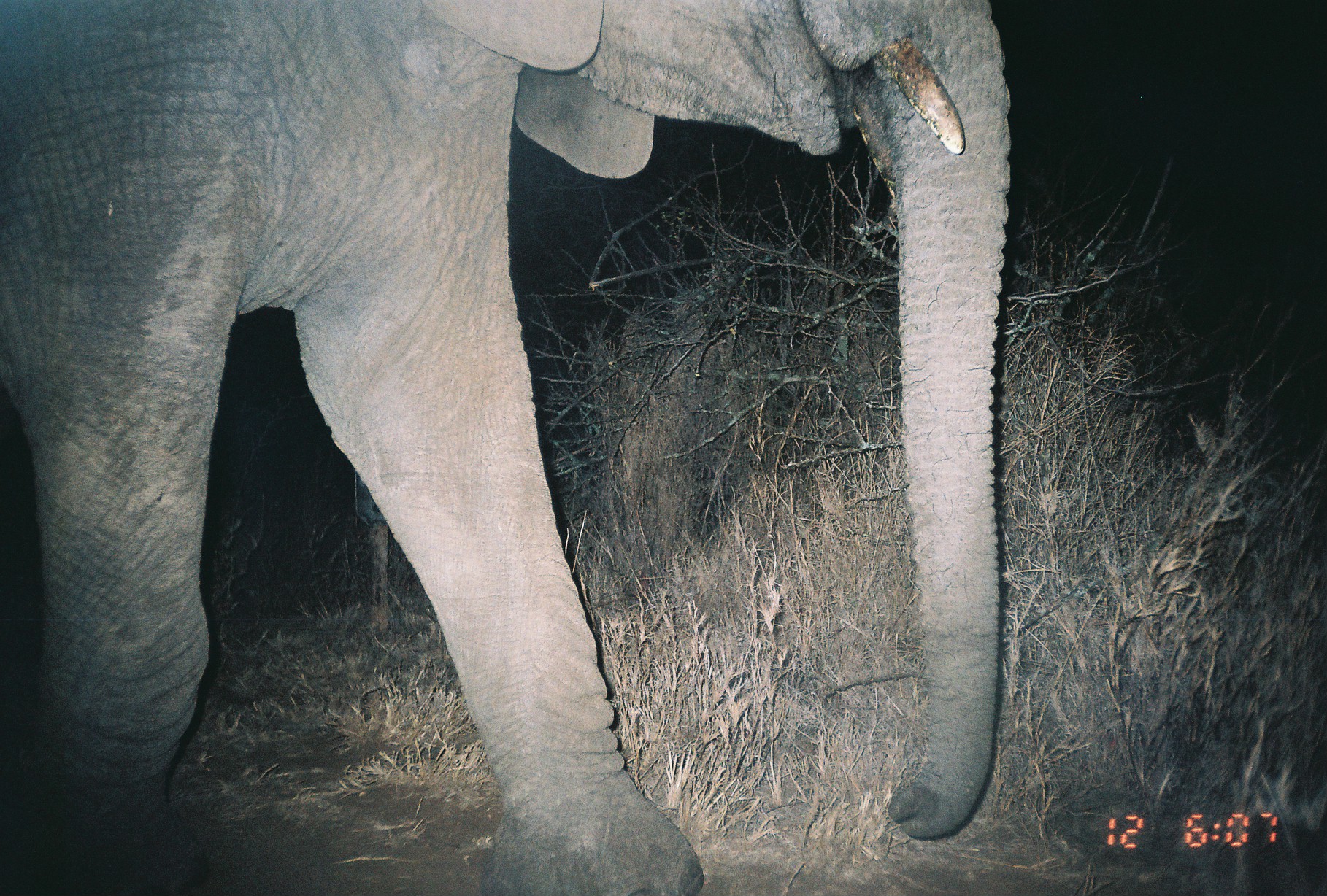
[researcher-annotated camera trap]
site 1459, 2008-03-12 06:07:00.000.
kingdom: Animalia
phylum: Chordata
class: Mammalia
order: Proboscidea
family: Elephantidae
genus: Loxodonta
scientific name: Loxodonta africana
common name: african bush elephant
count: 1